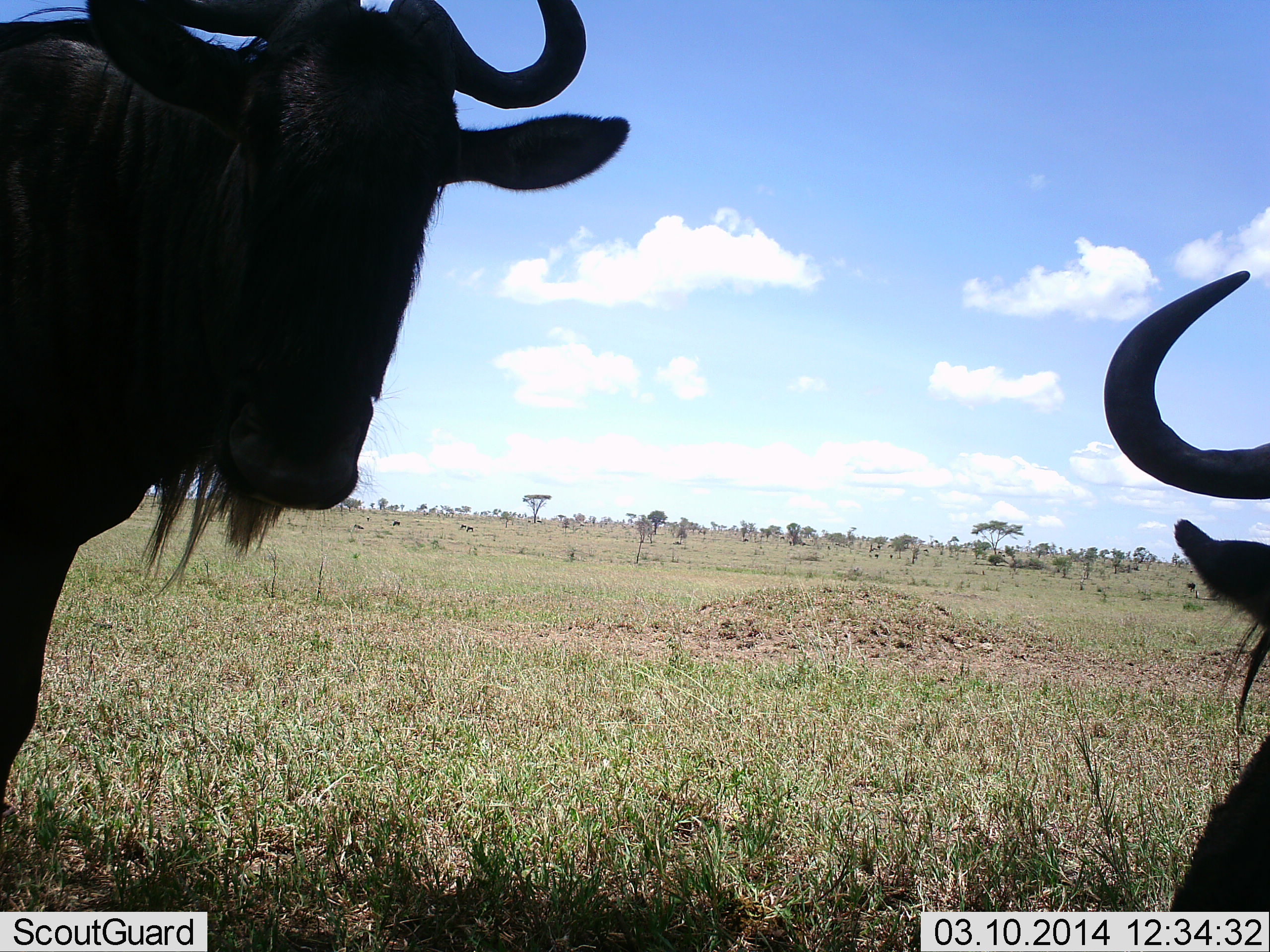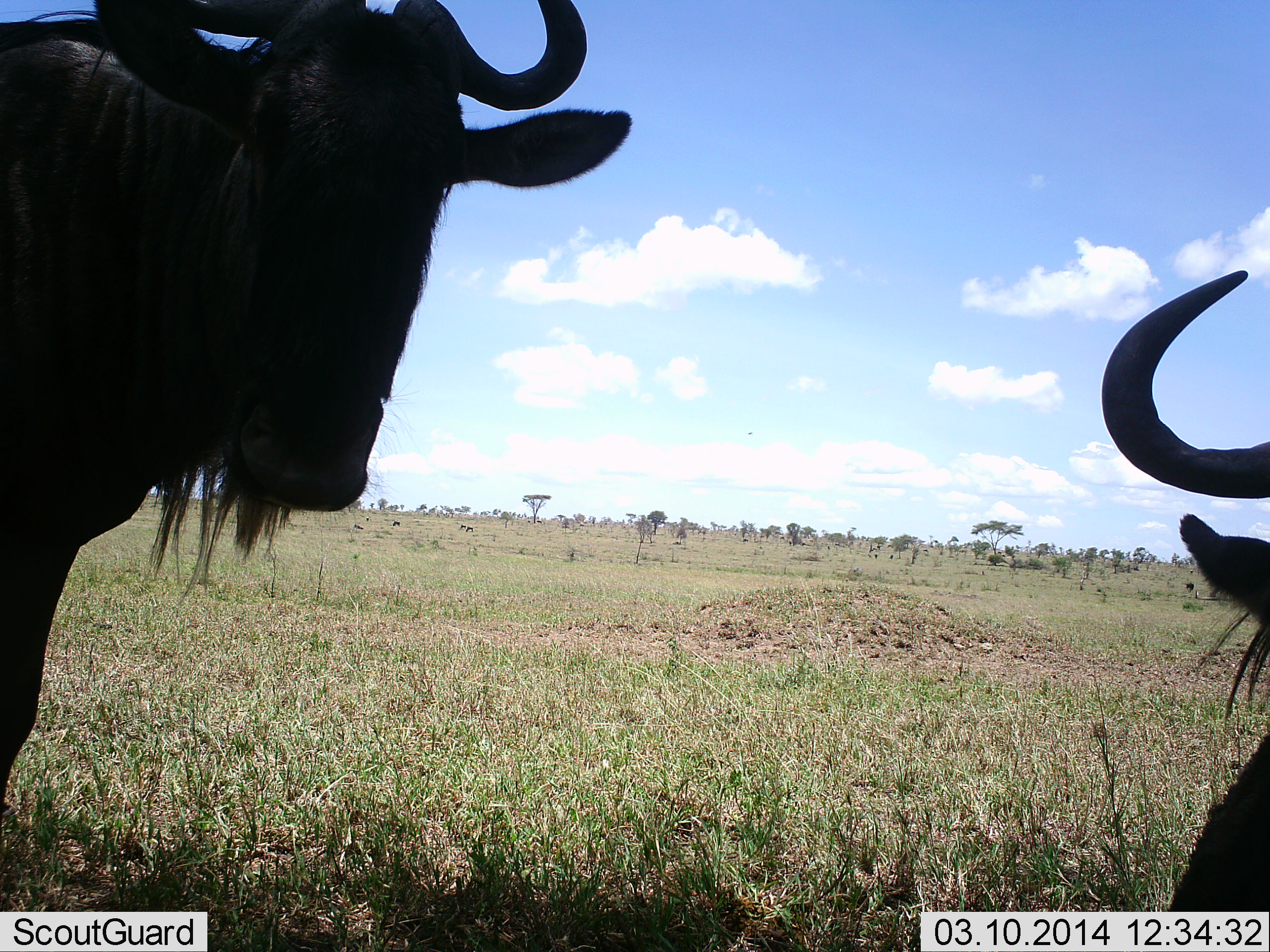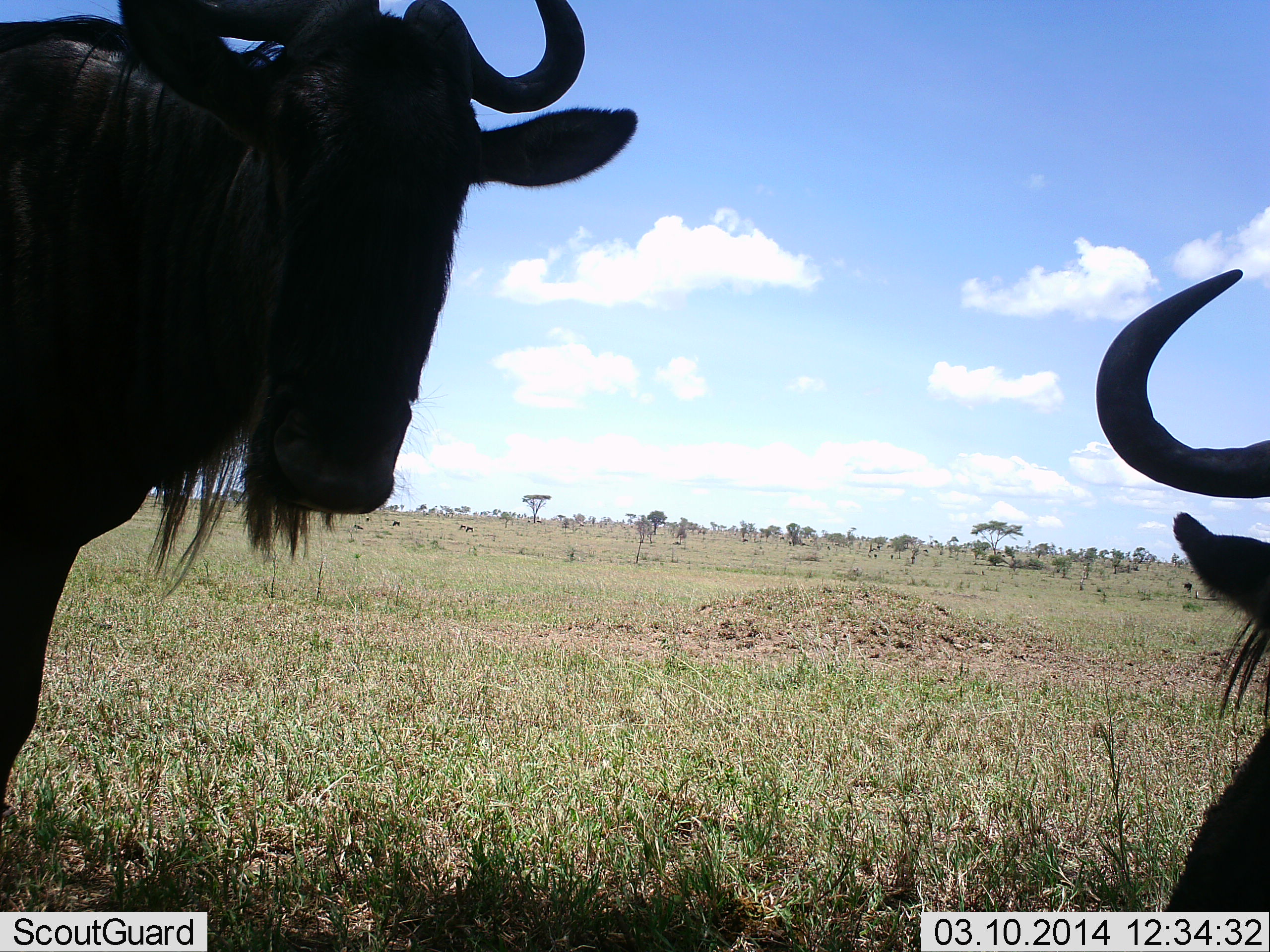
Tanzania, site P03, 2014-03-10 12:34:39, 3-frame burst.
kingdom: Animalia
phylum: Chordata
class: Mammalia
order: Artiodactyla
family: Bovidae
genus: Connochaetes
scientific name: Connochaetes taurinus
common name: blue wildebeest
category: wildebeest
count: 2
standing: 84%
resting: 47%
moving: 5%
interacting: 5%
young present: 0%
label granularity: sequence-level